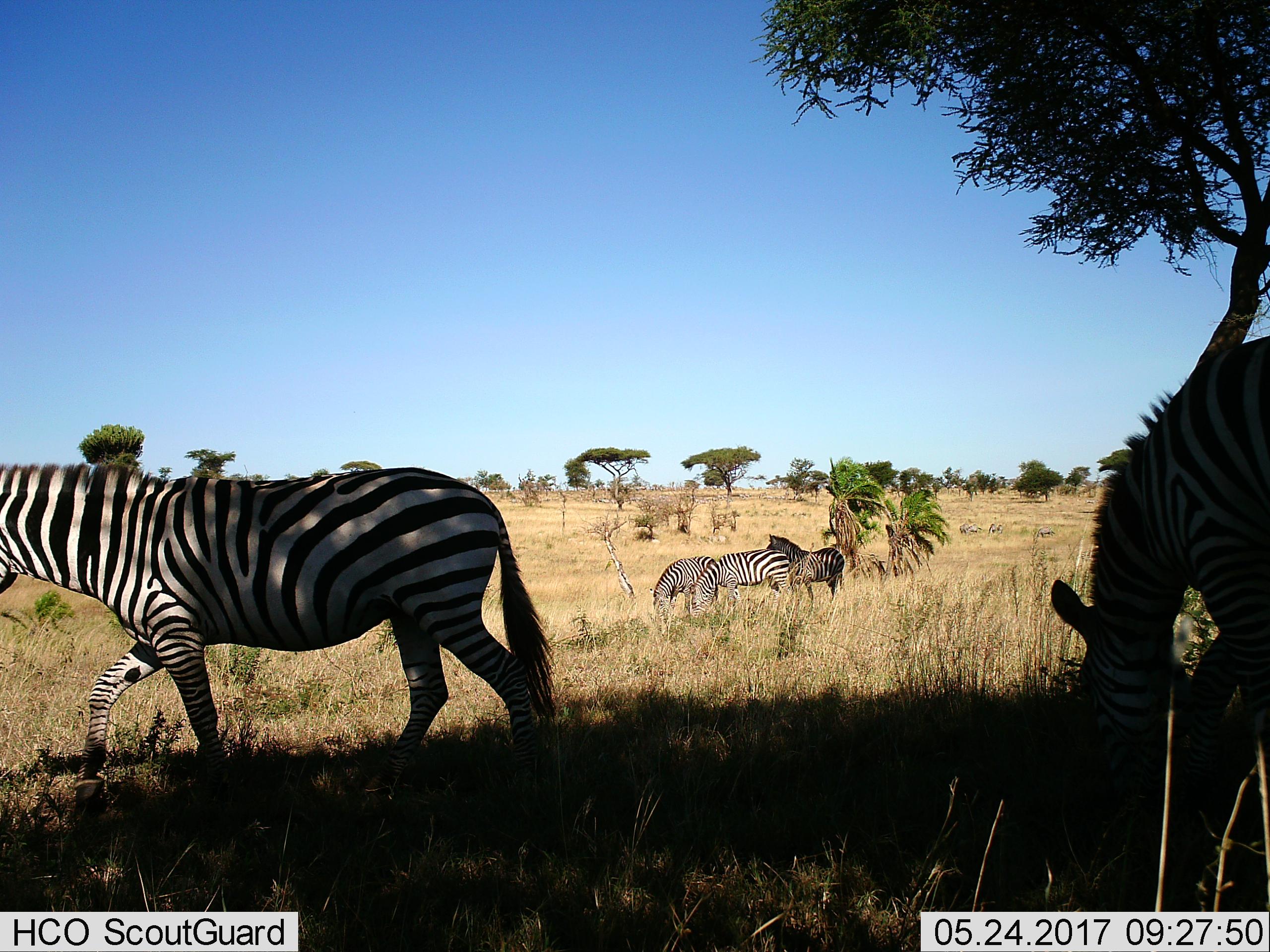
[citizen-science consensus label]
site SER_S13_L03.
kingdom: Animalia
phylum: Chordata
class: Mammalia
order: Perissodactyla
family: Equidae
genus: Equus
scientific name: Equus quagga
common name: plains zebra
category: zebraplains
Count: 8.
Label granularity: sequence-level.